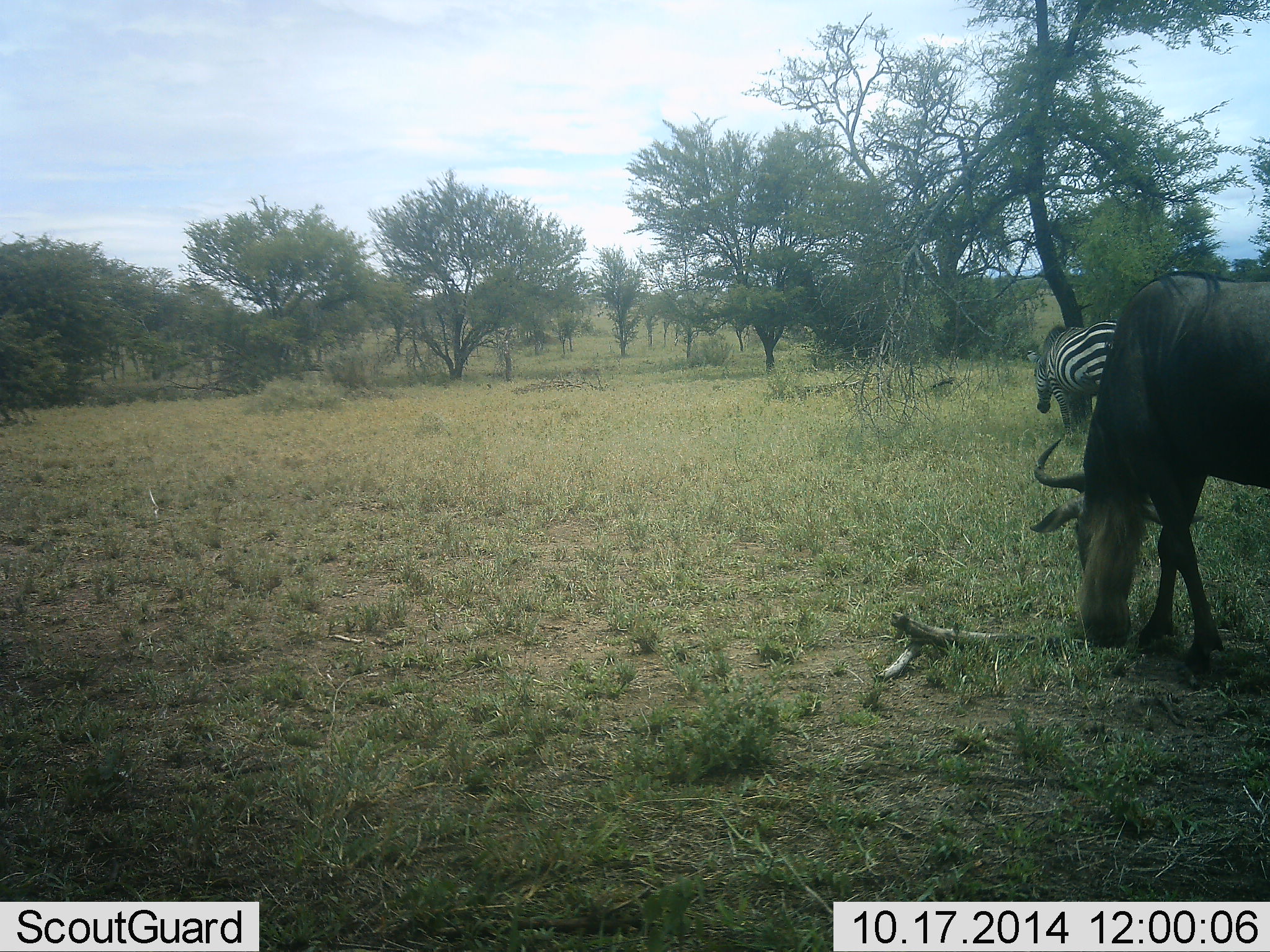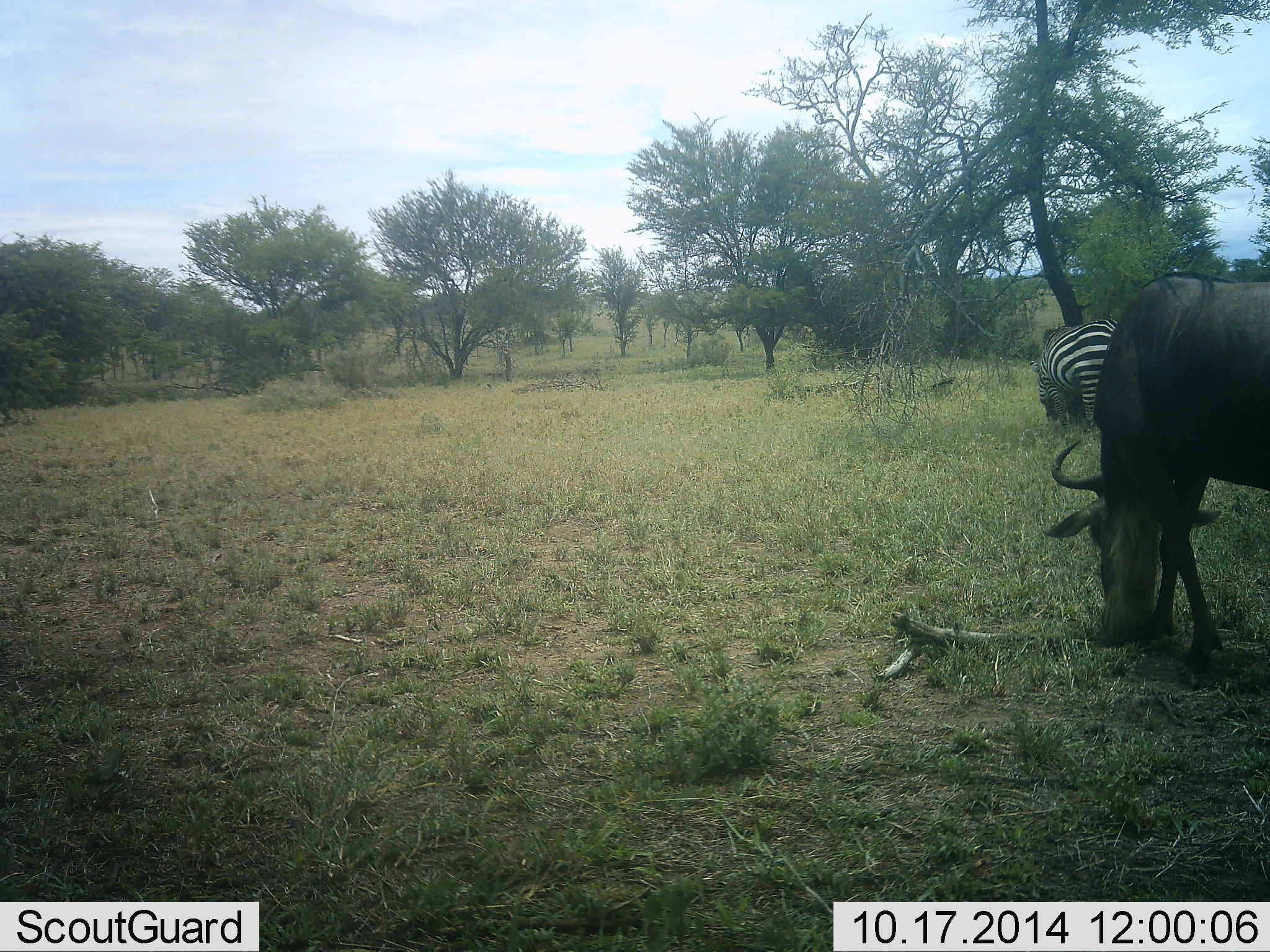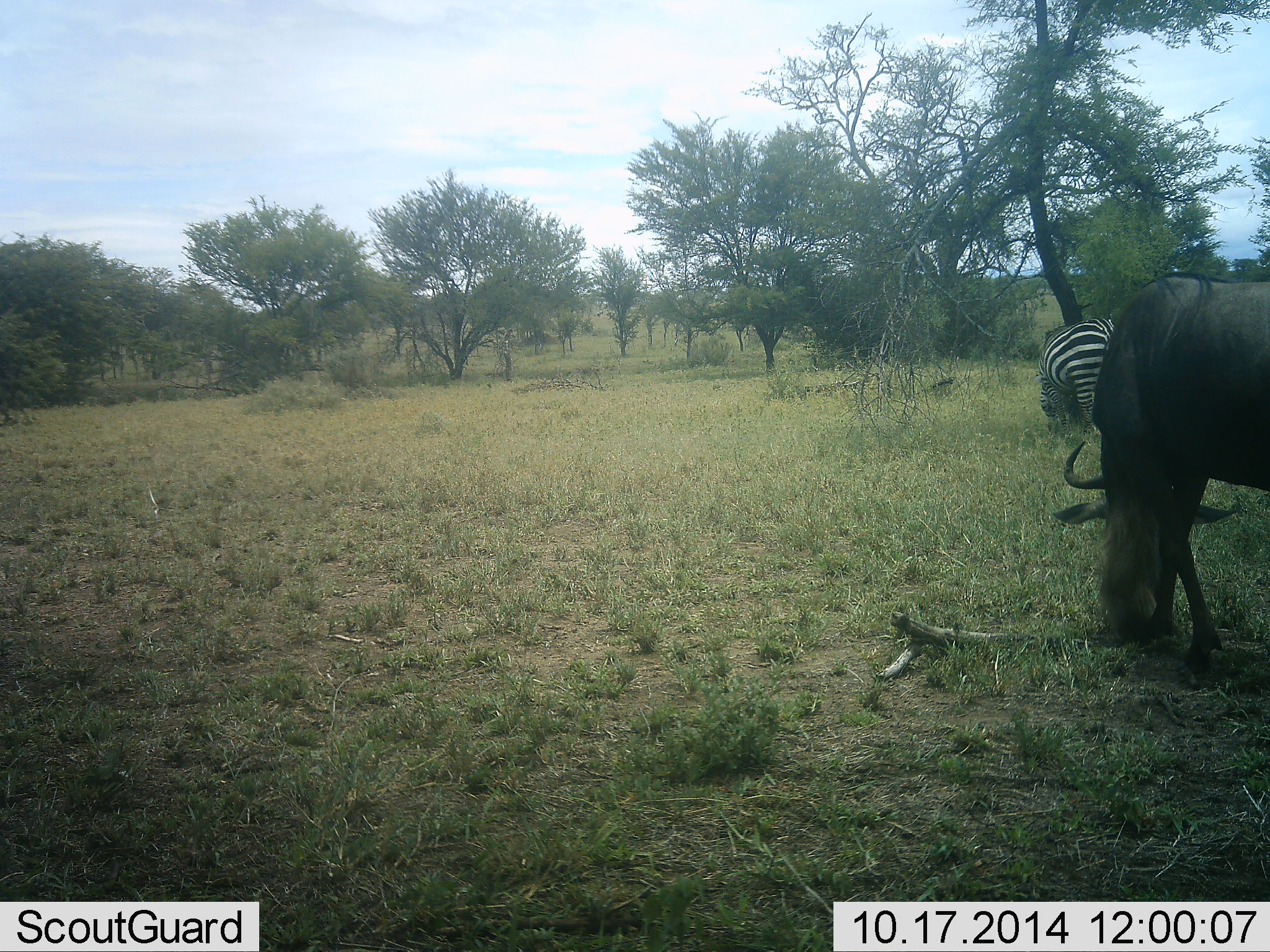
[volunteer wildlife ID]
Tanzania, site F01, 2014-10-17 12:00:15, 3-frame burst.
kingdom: Animalia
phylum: Chordata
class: Mammalia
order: Artiodactyla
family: Bovidae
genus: Connochaetes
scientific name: Connochaetes taurinus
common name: blue wildebeest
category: wildebeest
Wildebeest (blue wildebeest) (Connochaetes taurinus), count 1. Behavior (volunteer vote fractions): standing 30%, resting 0%, moving 0%, interacting 0%. Young present (vote fraction): 0%. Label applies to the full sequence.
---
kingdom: Animalia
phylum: Chordata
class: Mammalia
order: Perissodactyla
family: Equidae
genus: Equus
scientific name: Equus quagga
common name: plains zebra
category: zebra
Zebra (plains zebra) (Equus quagga), count 1. Behavior (volunteer vote fractions): standing 30%, resting 0%, moving 0%, interacting 0%. Young present (vote fraction): 0%. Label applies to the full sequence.